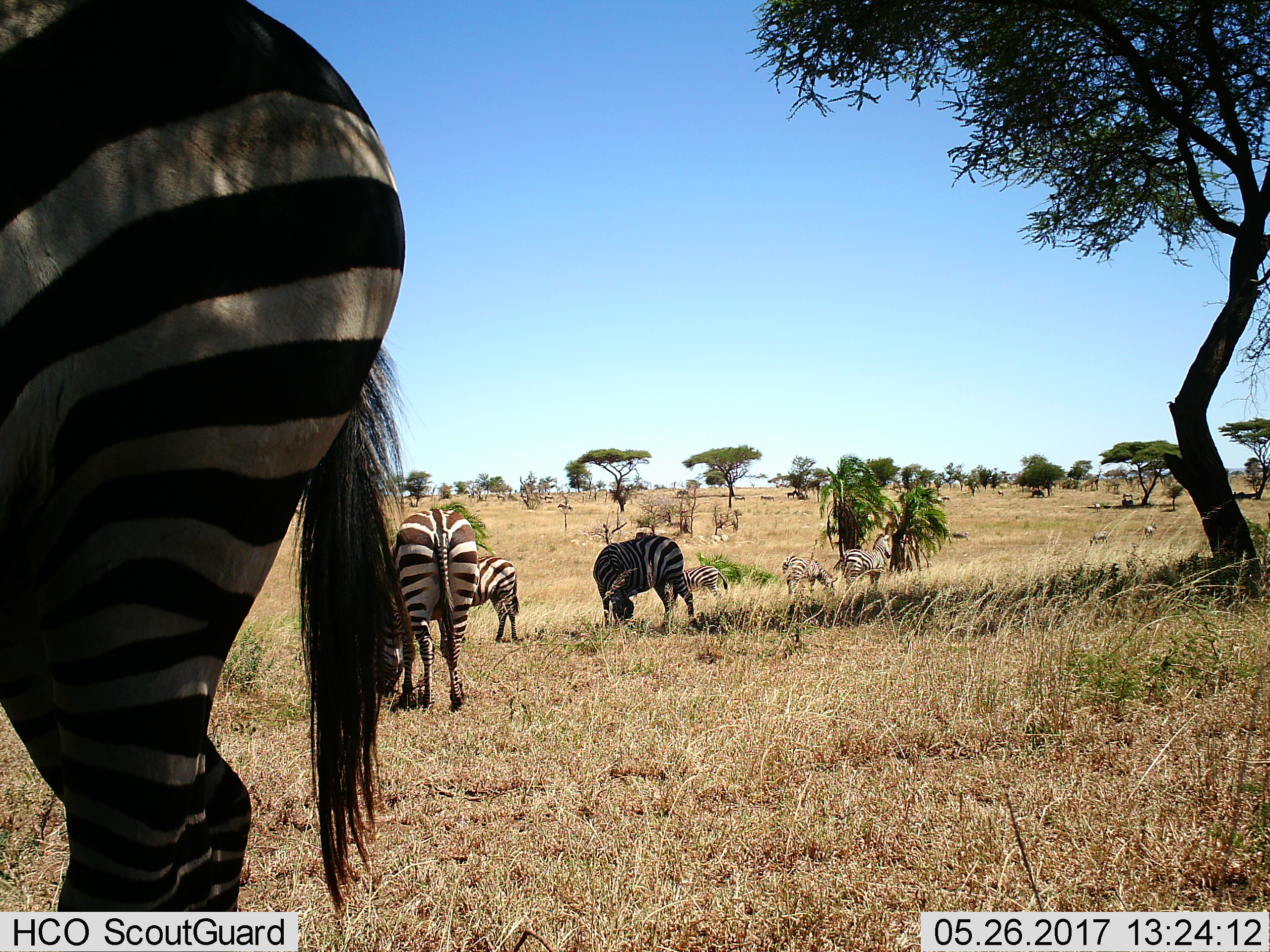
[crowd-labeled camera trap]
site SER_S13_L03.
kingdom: Animalia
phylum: Chordata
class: Mammalia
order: Perissodactyla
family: Equidae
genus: Equus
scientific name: Equus quagga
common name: plains zebra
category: zebraplains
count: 7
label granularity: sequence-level